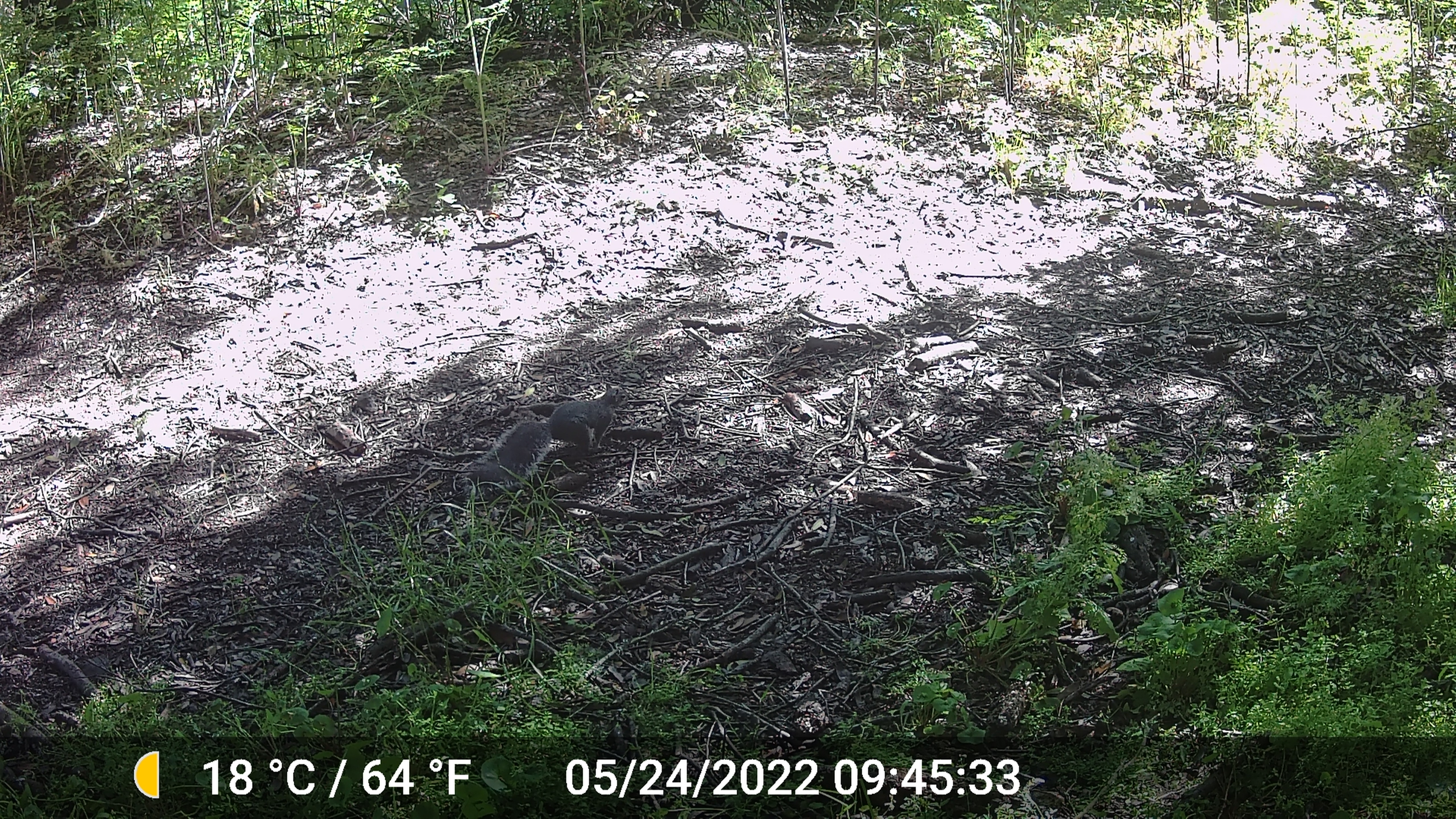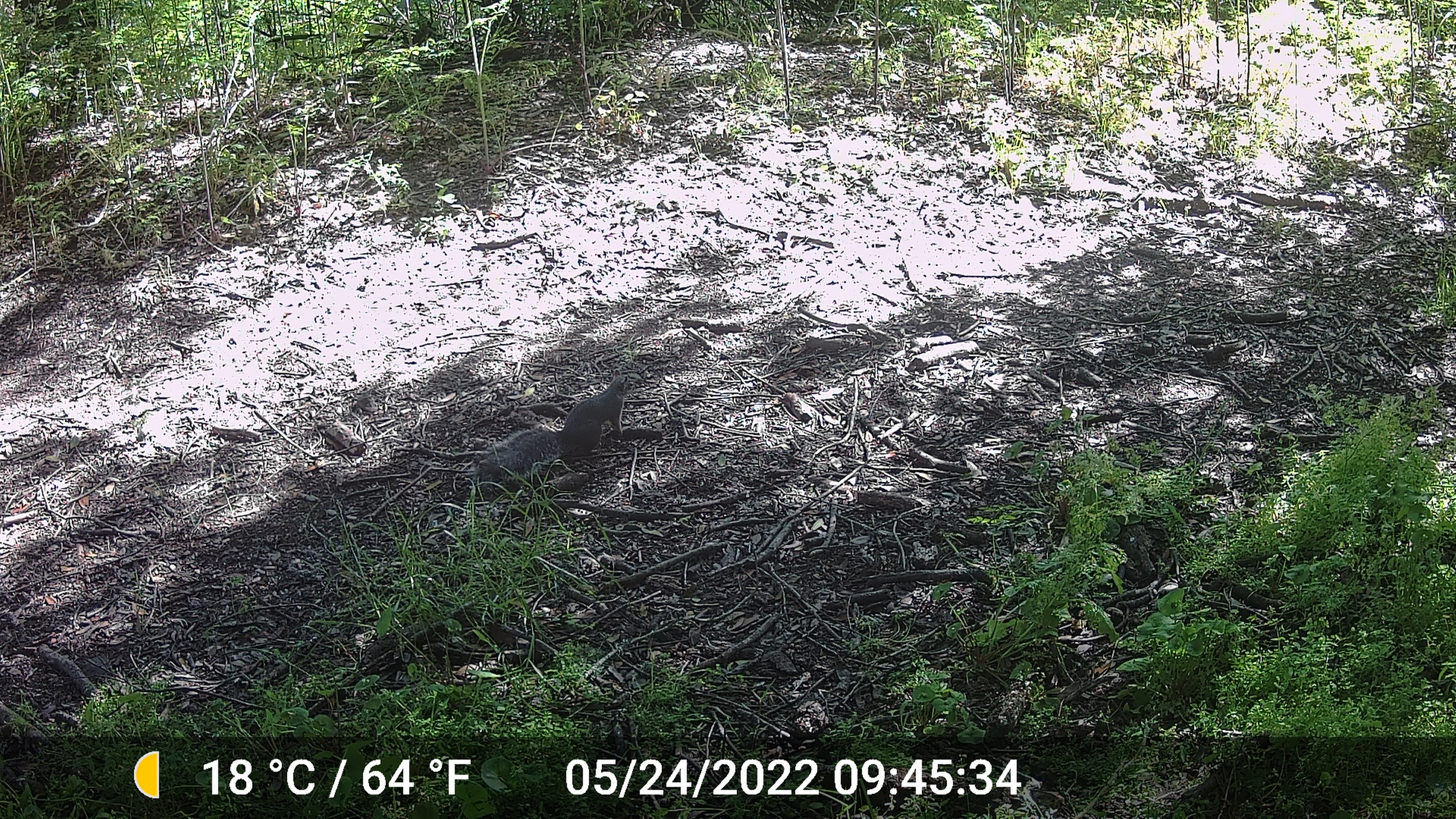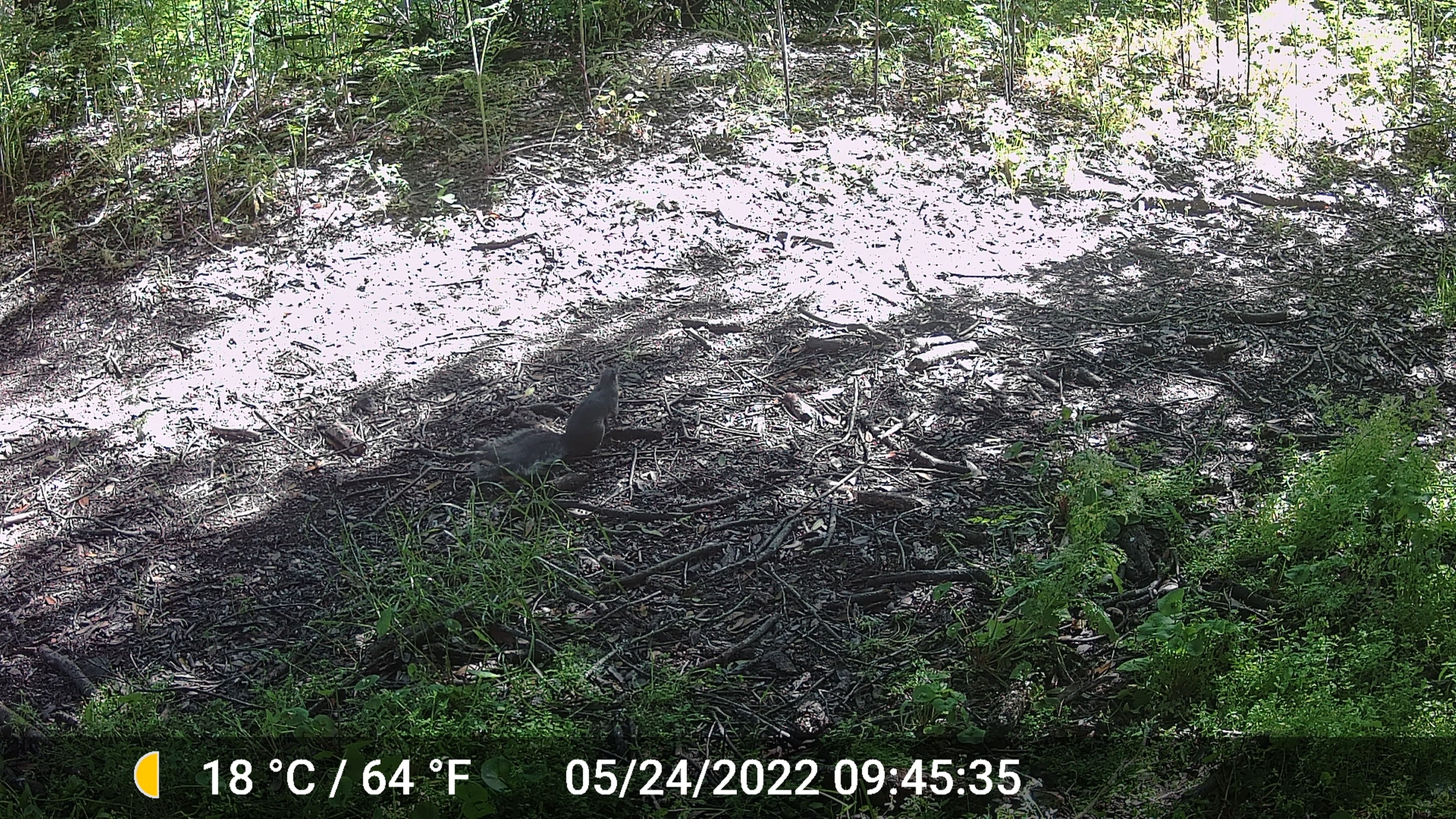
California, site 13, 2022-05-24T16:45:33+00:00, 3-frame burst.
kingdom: Animalia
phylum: Chordata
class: Mammalia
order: Rodentia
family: Sciuridae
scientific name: Sciuridae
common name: squirrel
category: unknown squirrel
Unknown squirrel (squirrel) (Sciuridae).